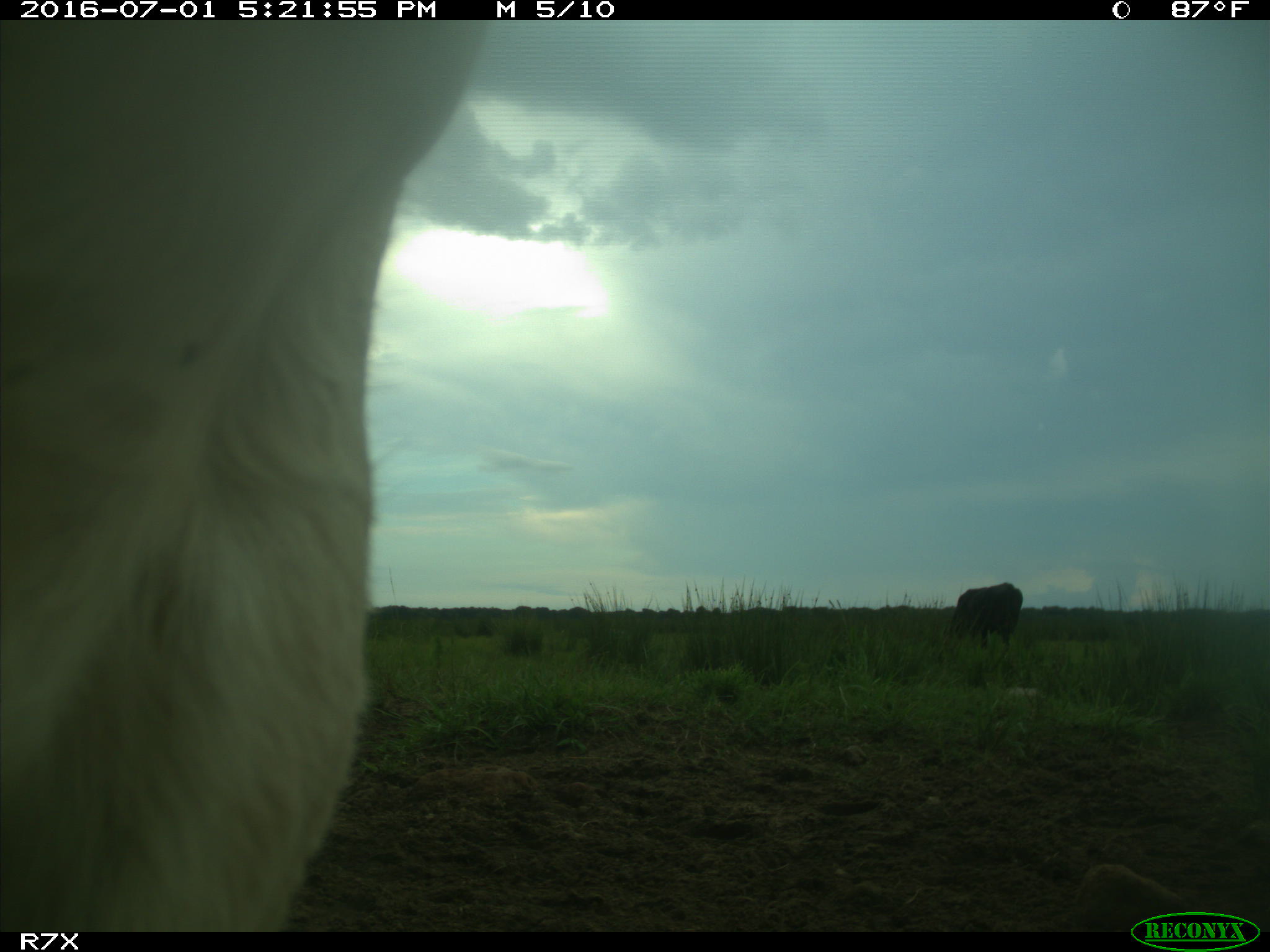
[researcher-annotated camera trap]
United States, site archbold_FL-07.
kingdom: Animalia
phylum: Chordata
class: Mammalia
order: Artiodactyla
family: Bovidae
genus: Bos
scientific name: Bos taurus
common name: domestic cow